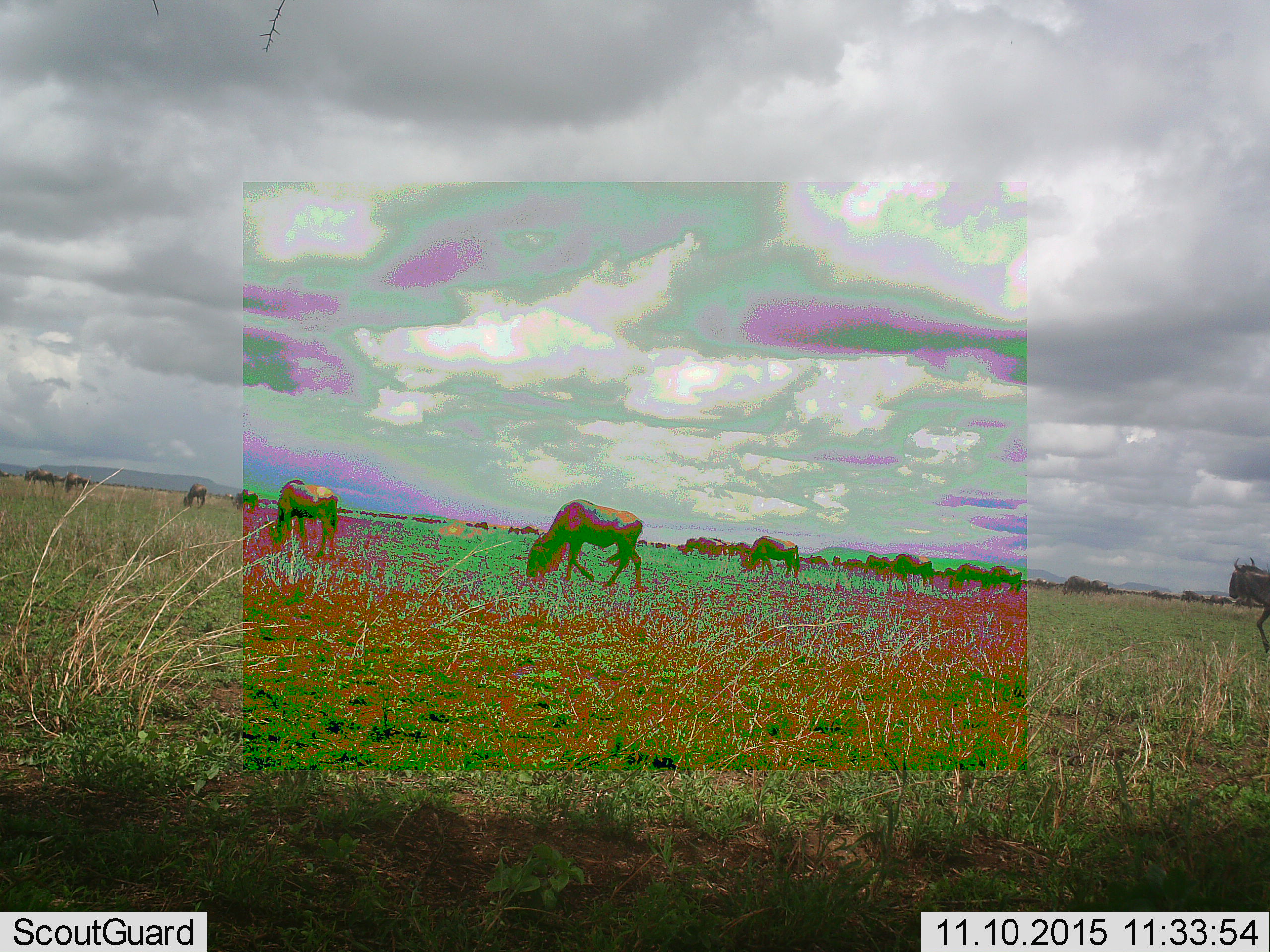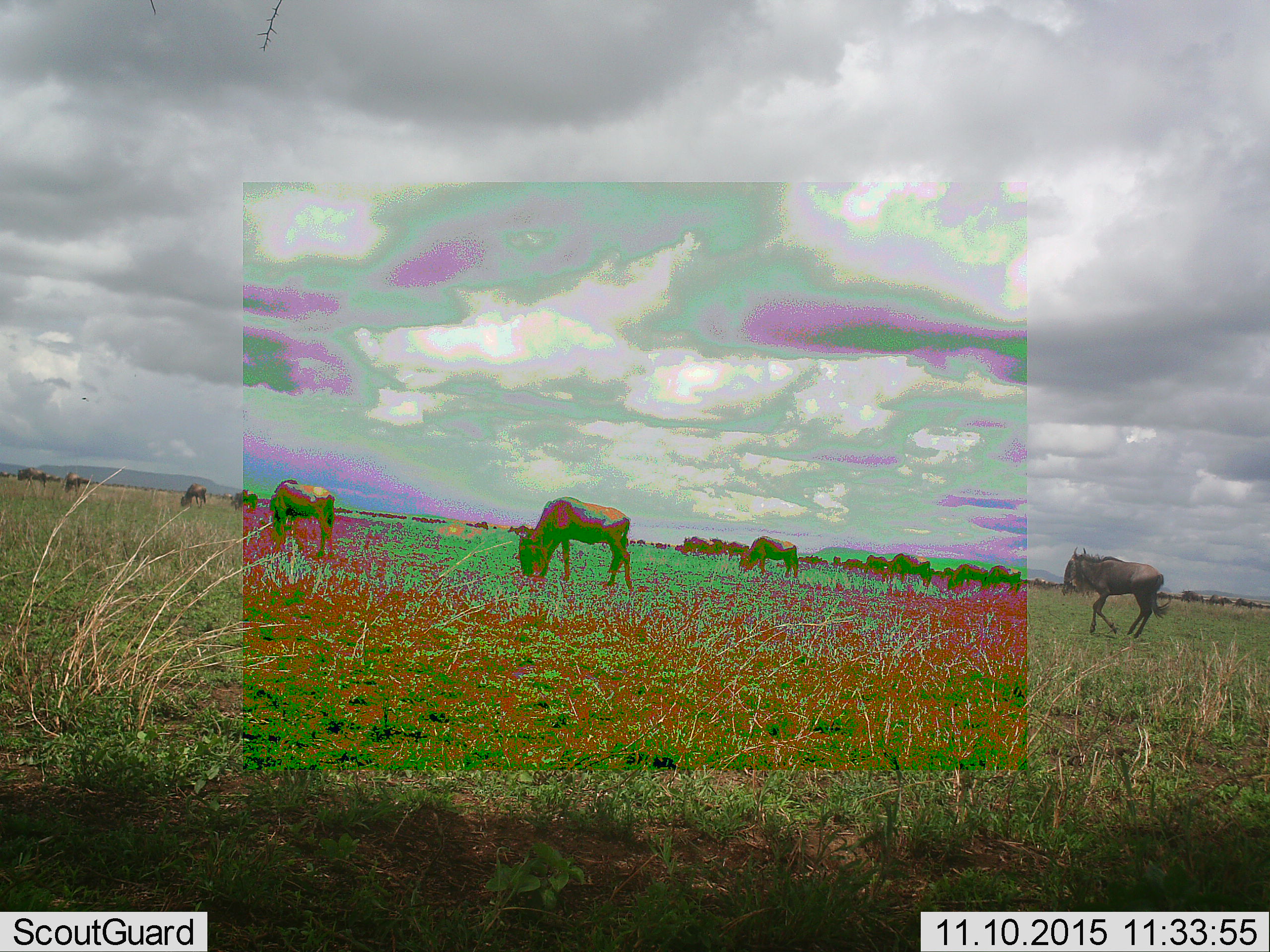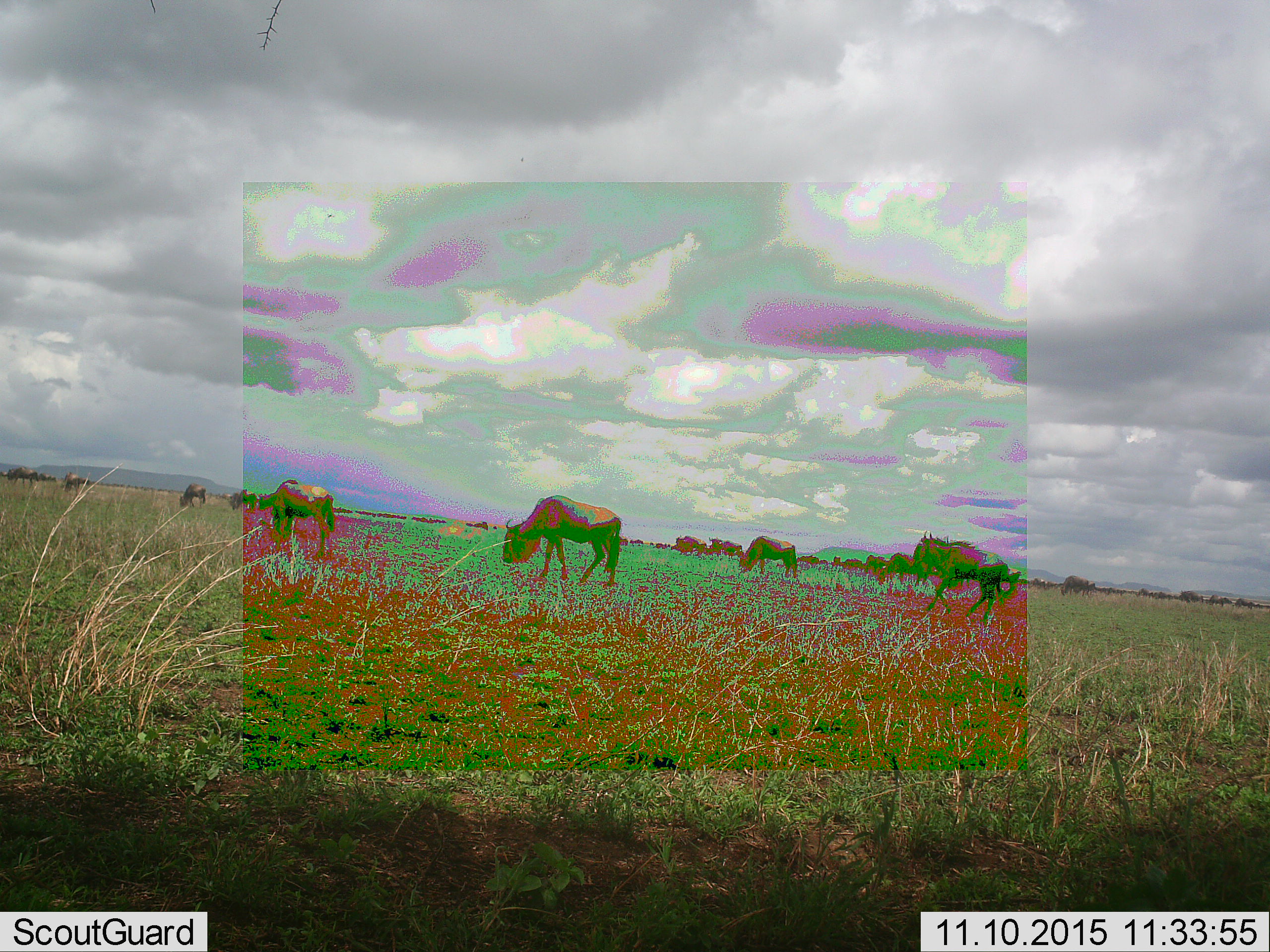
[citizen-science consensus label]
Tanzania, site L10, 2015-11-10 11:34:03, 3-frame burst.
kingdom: Animalia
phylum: Chordata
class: Mammalia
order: Artiodactyla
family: Bovidae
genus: Connochaetes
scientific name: Connochaetes taurinus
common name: blue wildebeest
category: wildebeest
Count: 11-50.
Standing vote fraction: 38%.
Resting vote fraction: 12%.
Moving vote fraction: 100%.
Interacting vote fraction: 12%.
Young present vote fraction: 0%.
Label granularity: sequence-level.